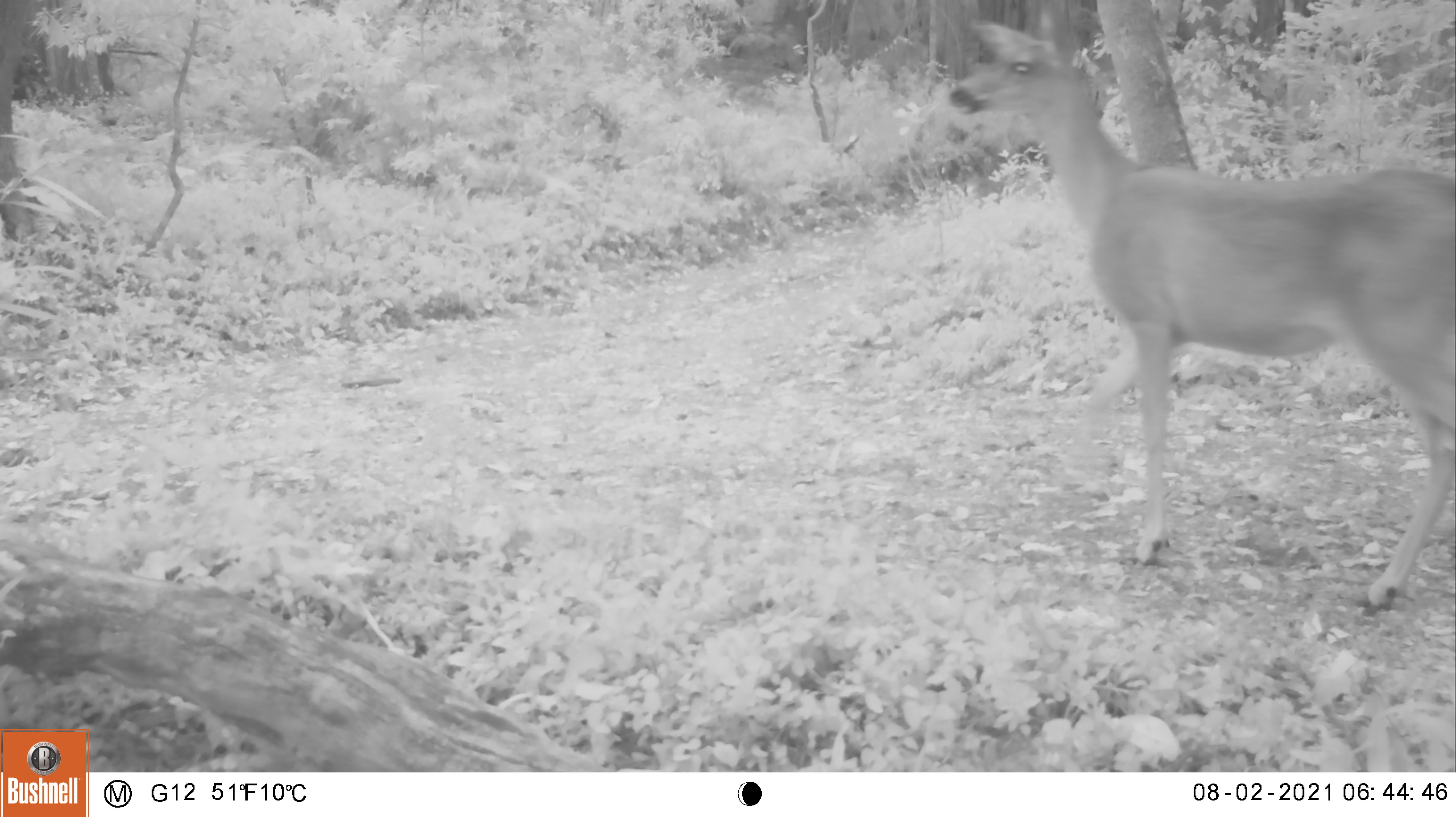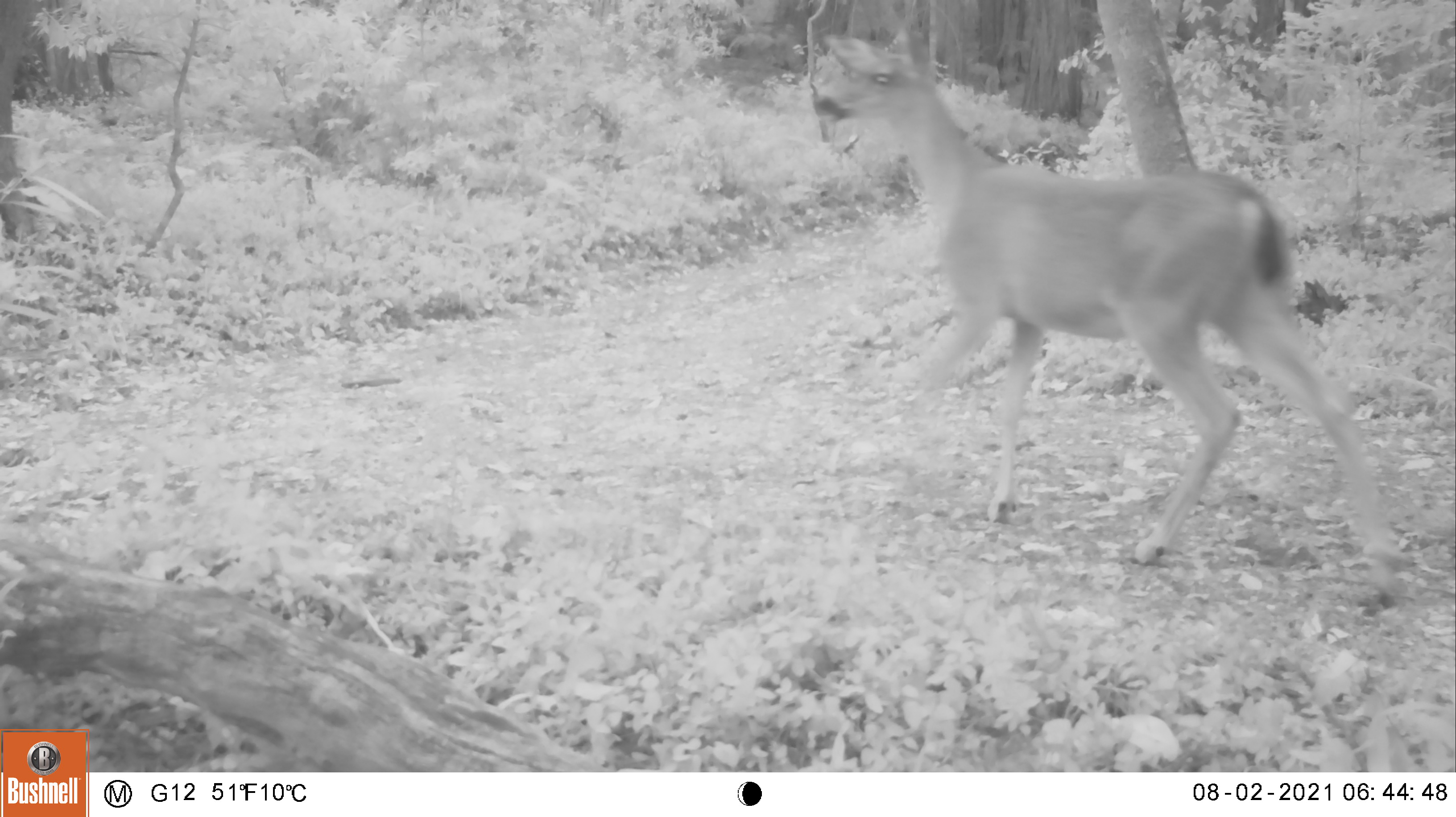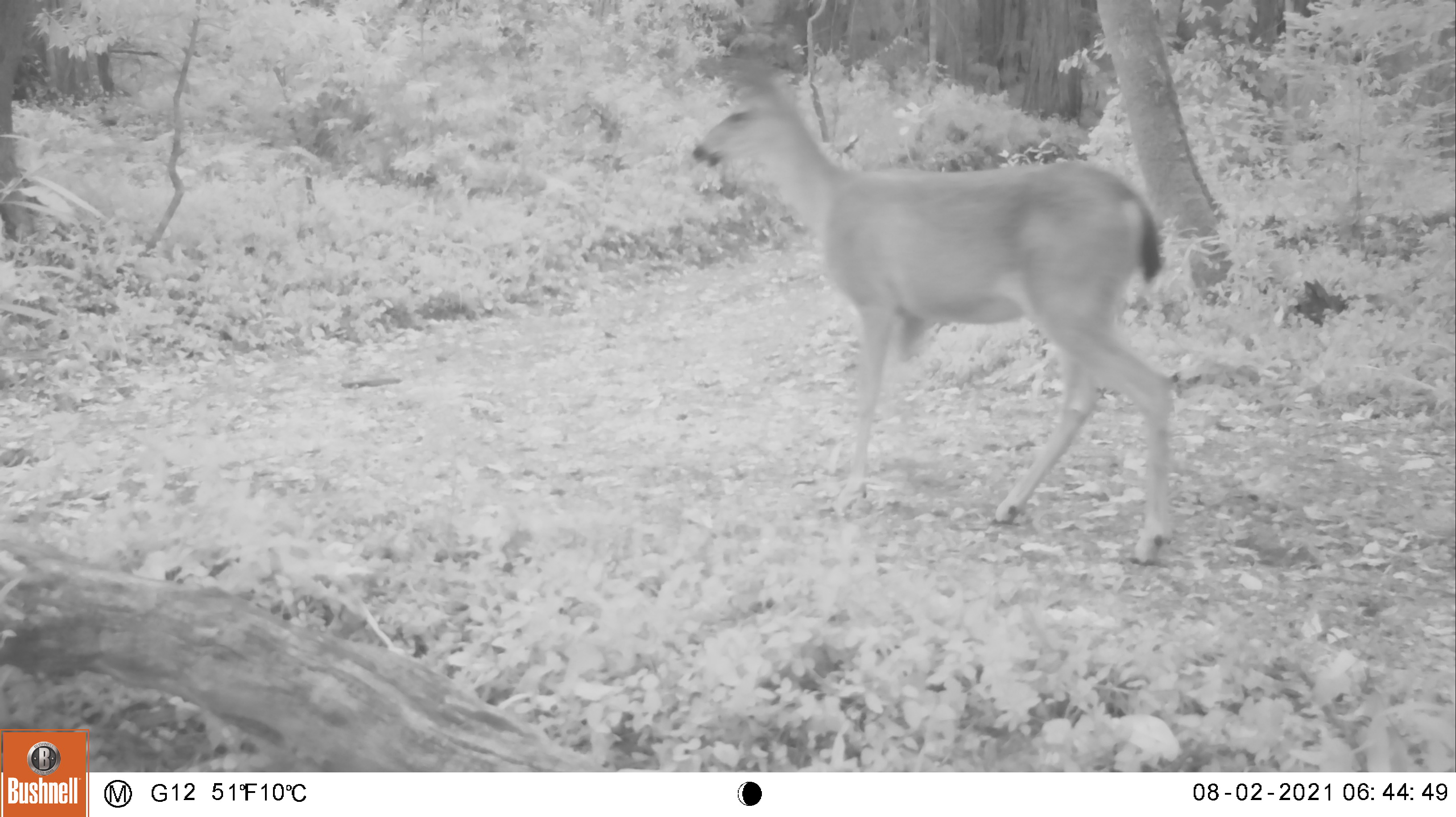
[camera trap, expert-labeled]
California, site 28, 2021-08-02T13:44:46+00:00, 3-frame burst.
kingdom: Animalia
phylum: Chordata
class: Mammalia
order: Artiodactyla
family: Cervidae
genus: Odocoileus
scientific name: Odocoileus hemionus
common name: mule deer